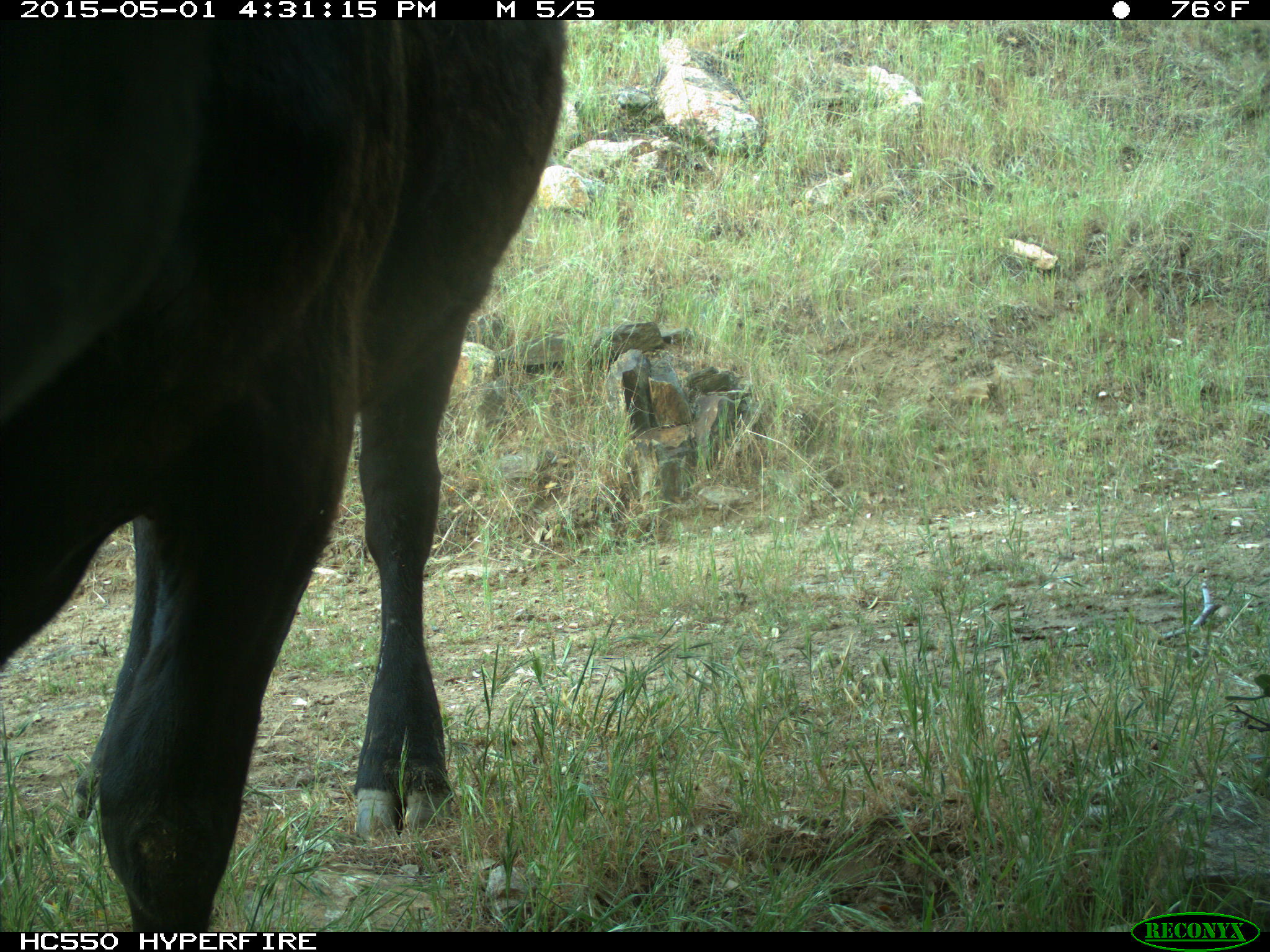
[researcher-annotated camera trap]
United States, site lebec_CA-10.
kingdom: Animalia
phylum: Chordata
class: Mammalia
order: Artiodactyla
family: Bovidae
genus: Bos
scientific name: Bos taurus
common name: domestic cow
Bos taurus (domestic cow).